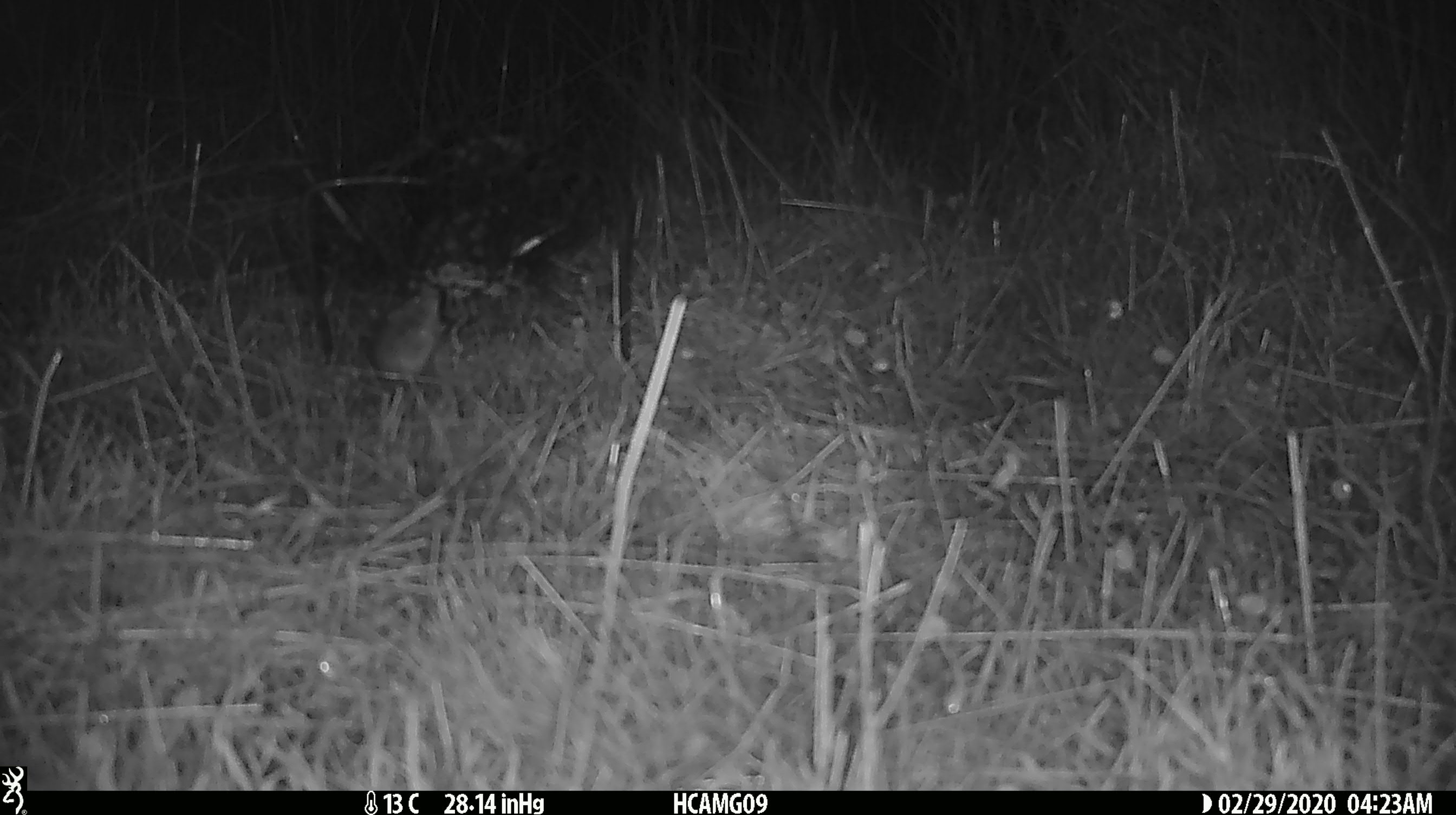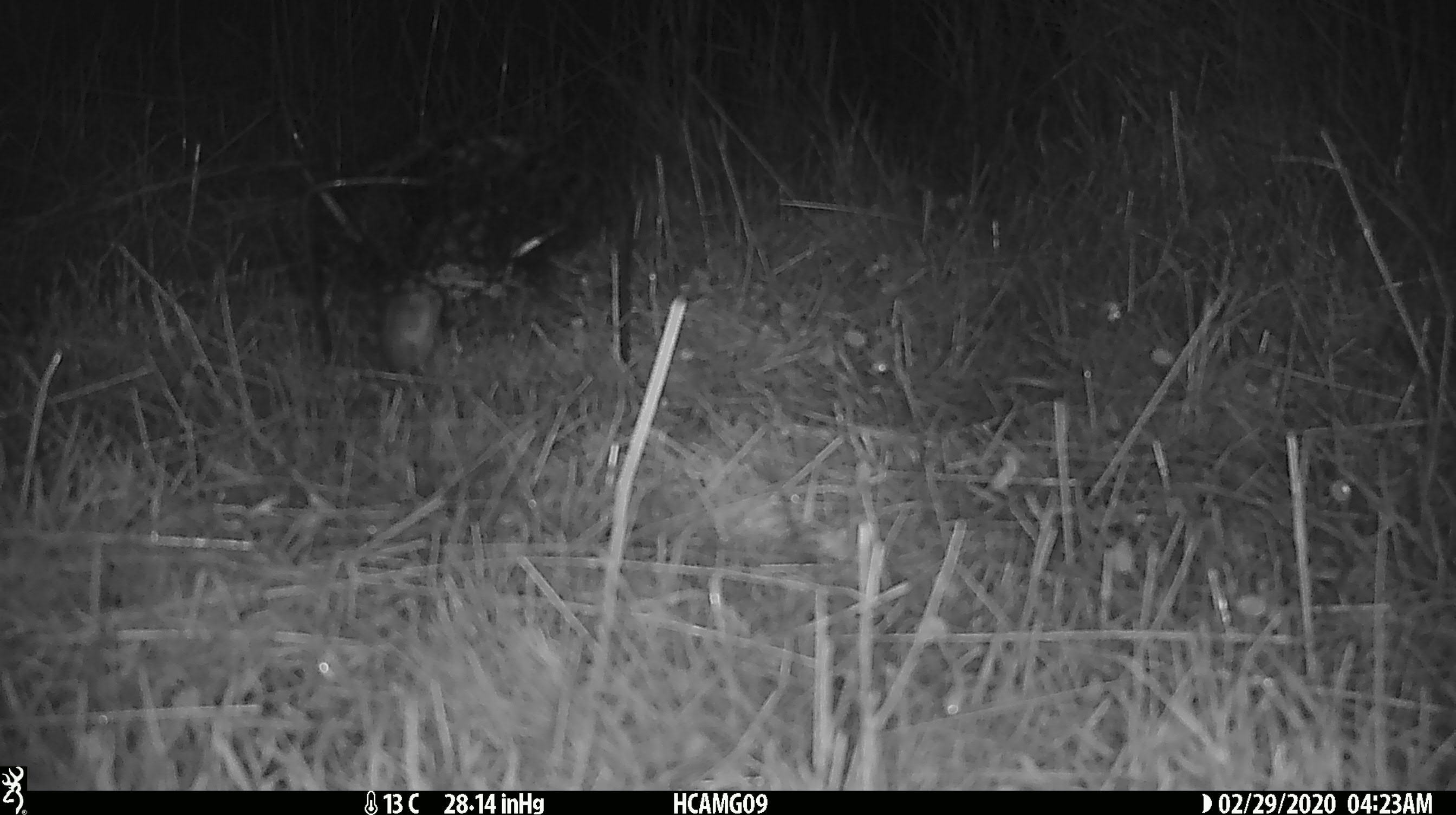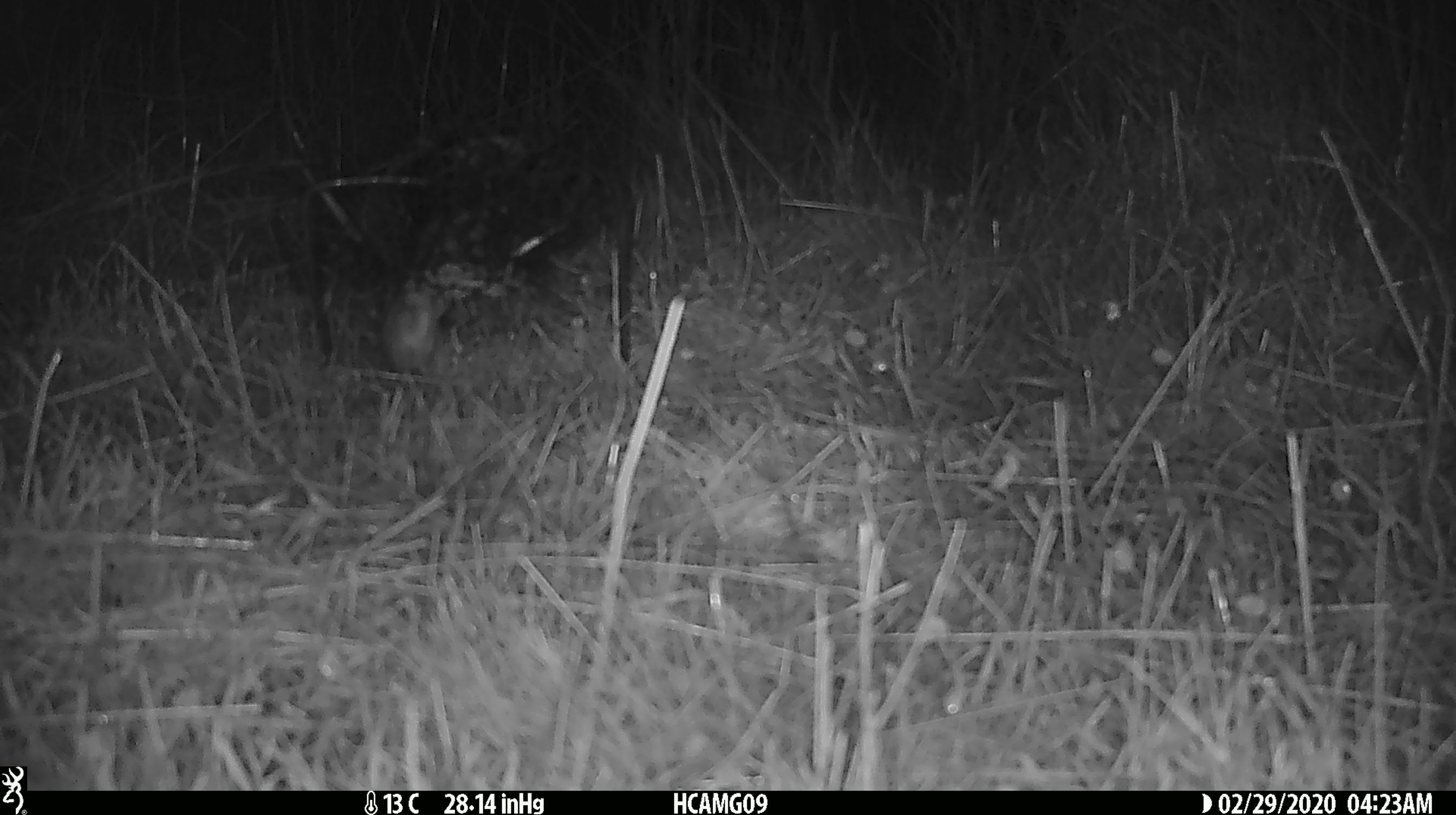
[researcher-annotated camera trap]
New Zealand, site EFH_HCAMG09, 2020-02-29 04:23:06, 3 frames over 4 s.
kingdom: Animalia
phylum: Chordata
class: Mammalia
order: Rodentia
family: Muridae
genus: Mus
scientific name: Mus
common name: mouse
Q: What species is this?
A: Mouse (Mus).